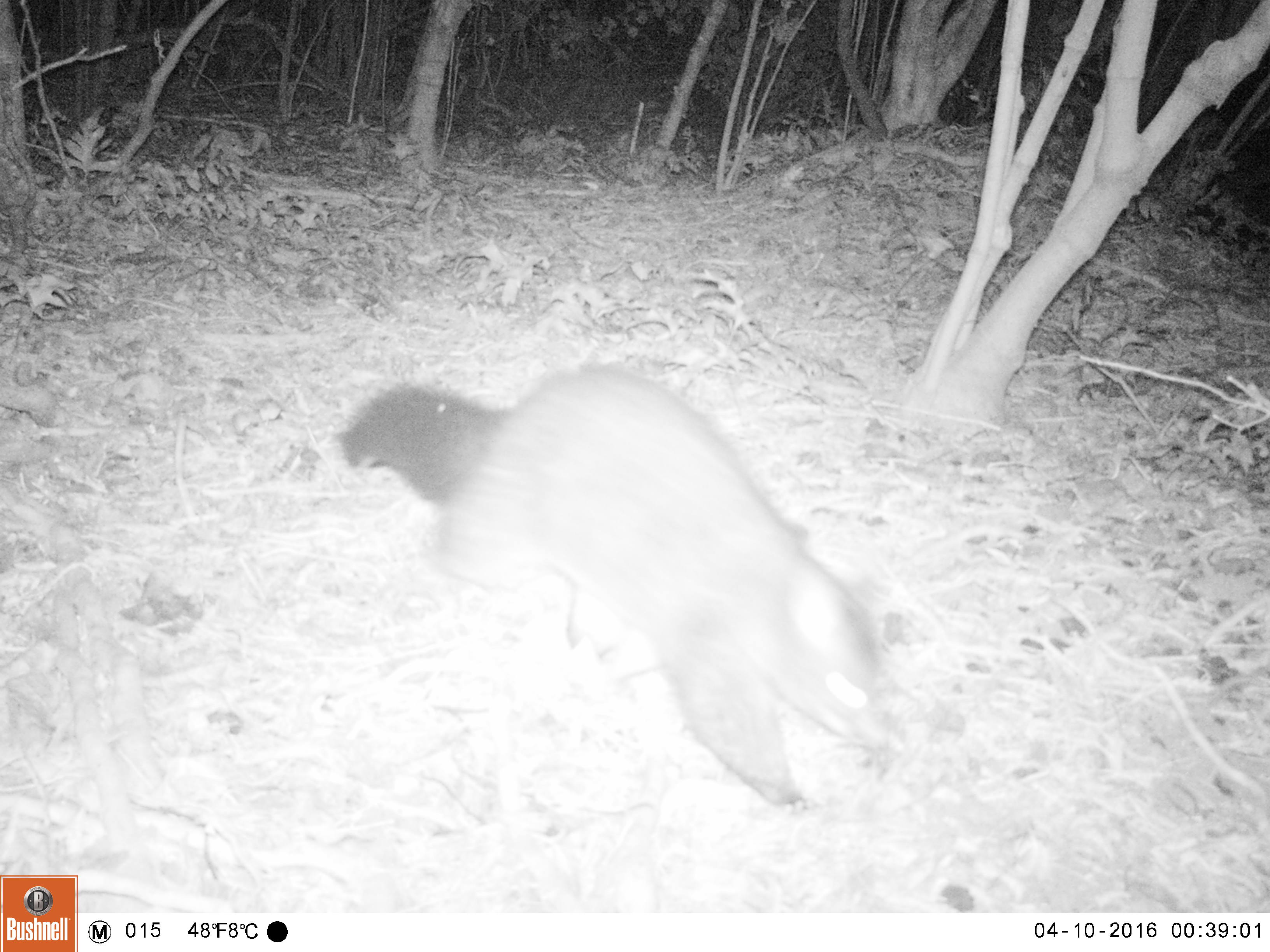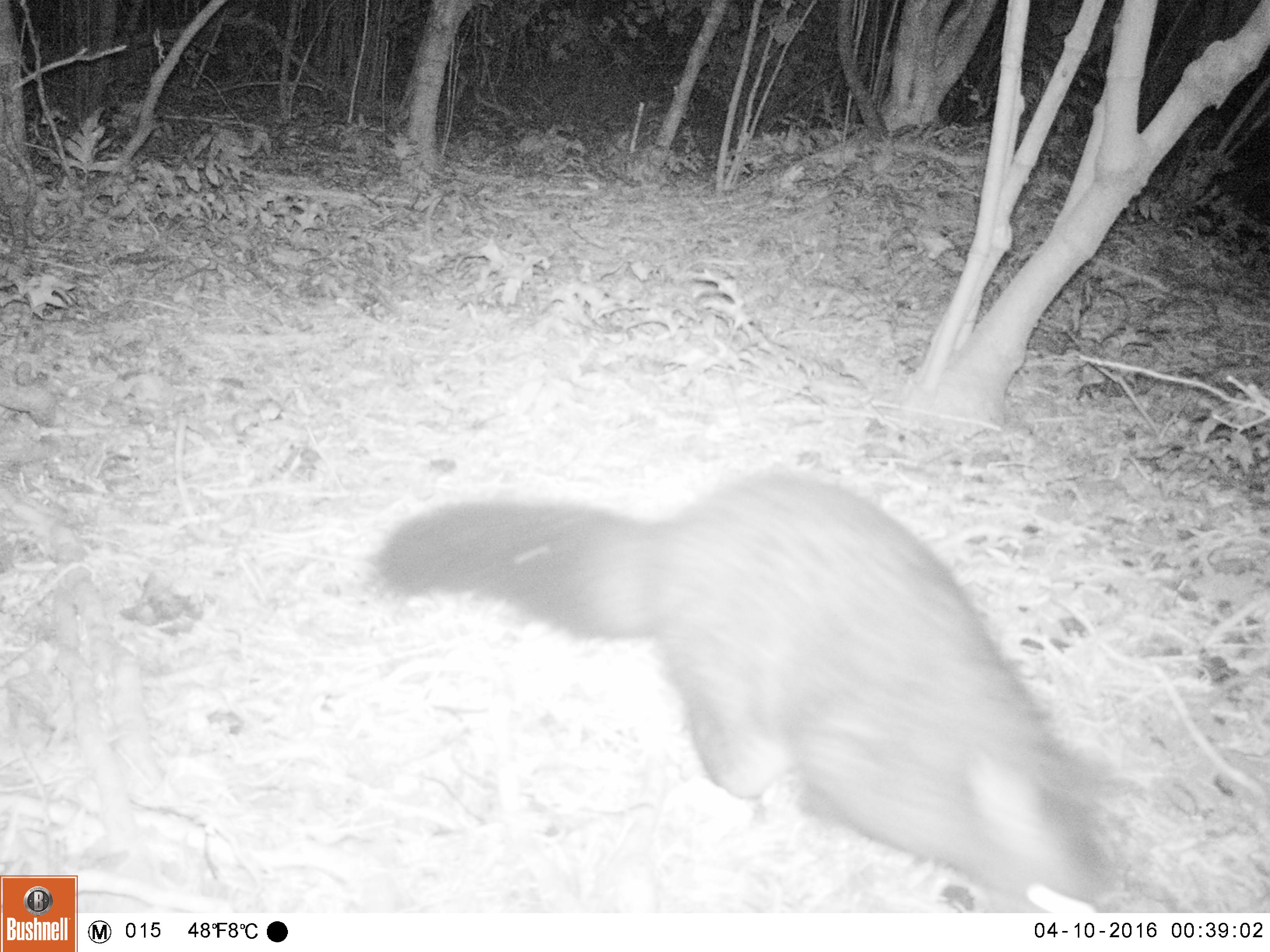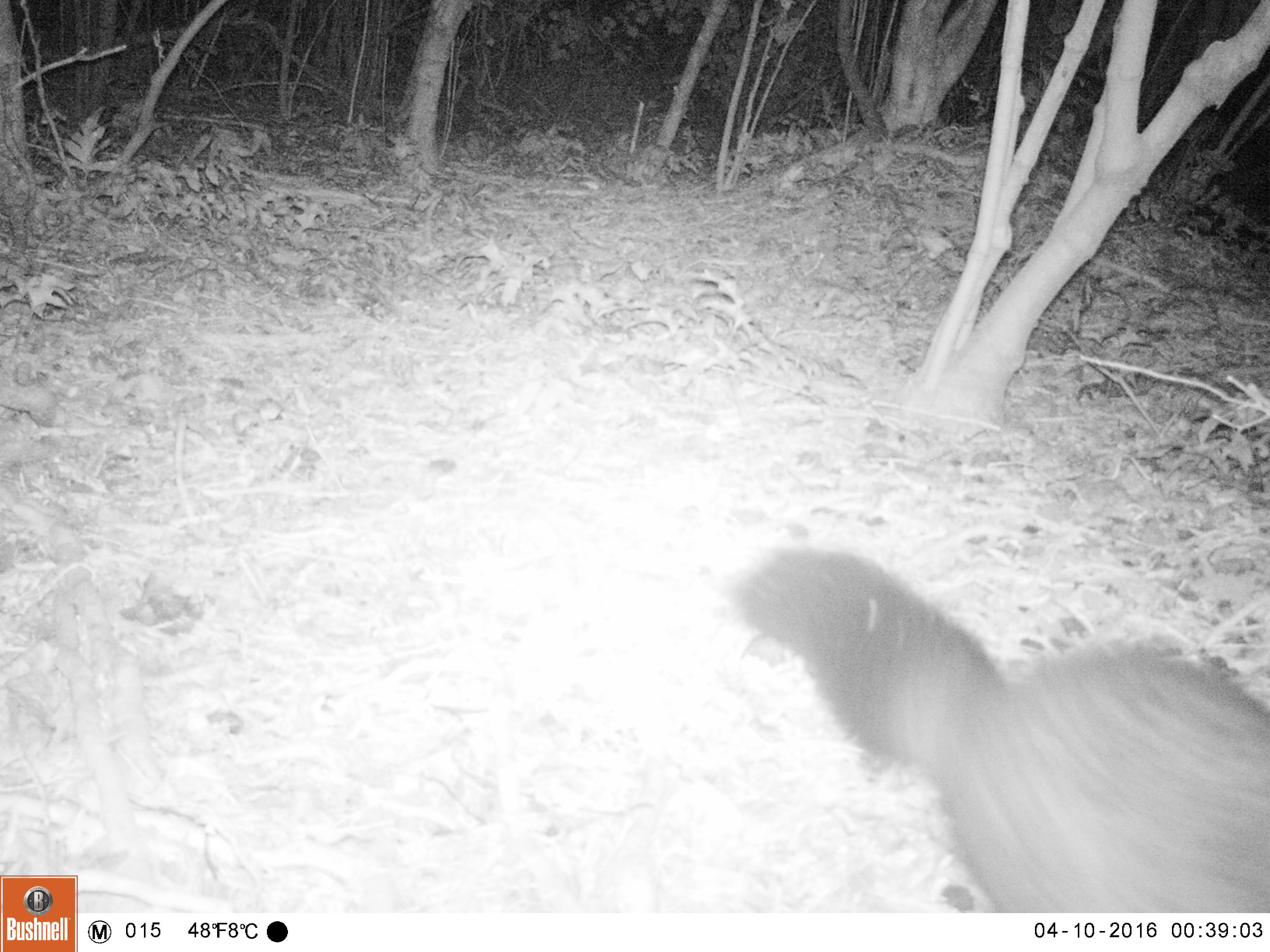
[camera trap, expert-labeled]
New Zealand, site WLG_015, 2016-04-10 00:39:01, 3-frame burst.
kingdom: Animalia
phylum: Chordata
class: Mammalia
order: Diprotodontia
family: Phalangeridae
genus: Trichosurus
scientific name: Trichosurus vulpecula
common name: common brushtail possum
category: possum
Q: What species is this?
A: Possum (common brushtail possum) (Trichosurus vulpecula).